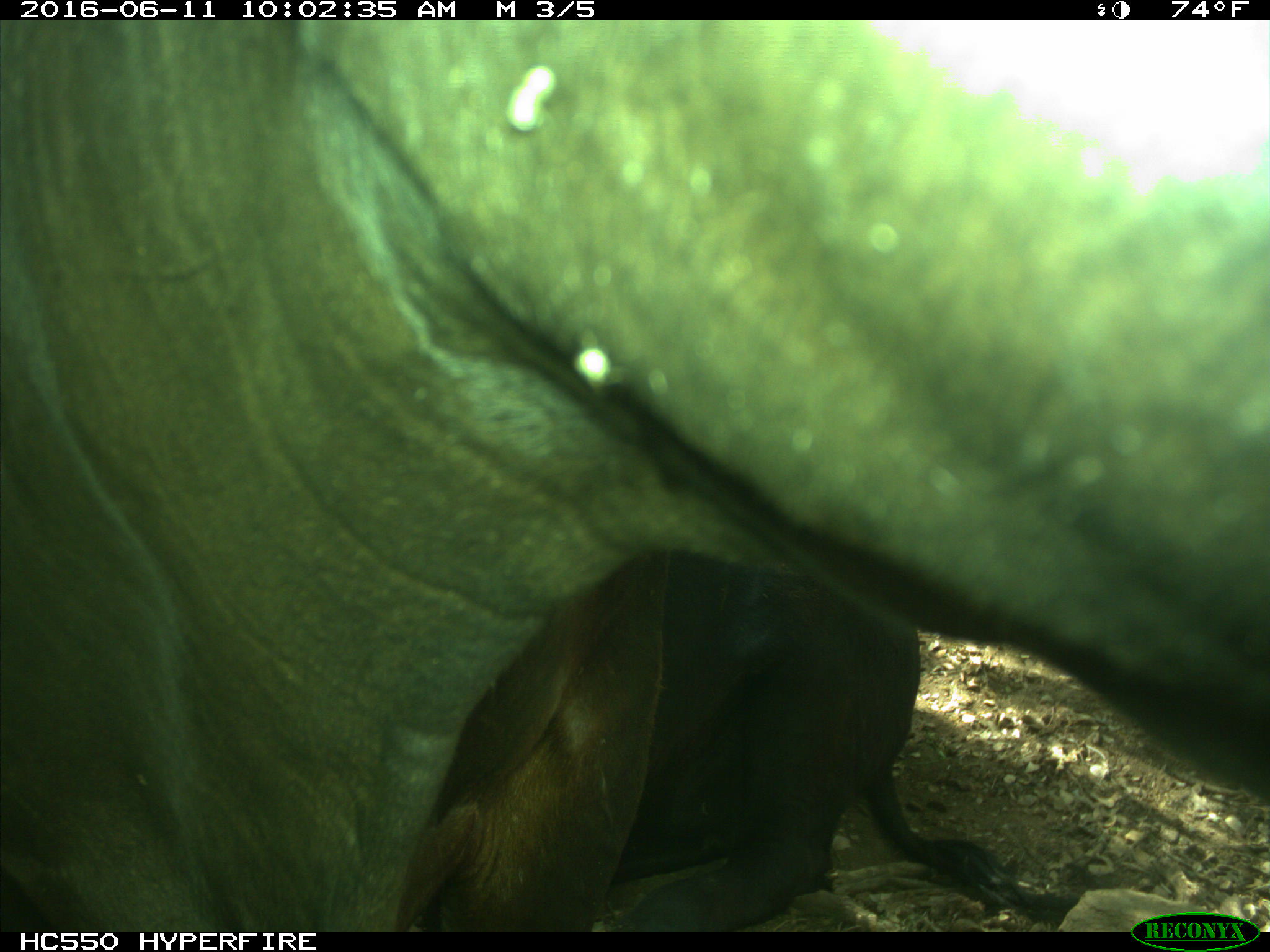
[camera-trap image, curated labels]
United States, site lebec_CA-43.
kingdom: Animalia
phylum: Chordata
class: Mammalia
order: Artiodactyla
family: Bovidae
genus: Bos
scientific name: Bos taurus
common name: domestic cow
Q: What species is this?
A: Bos taurus (domestic cow).